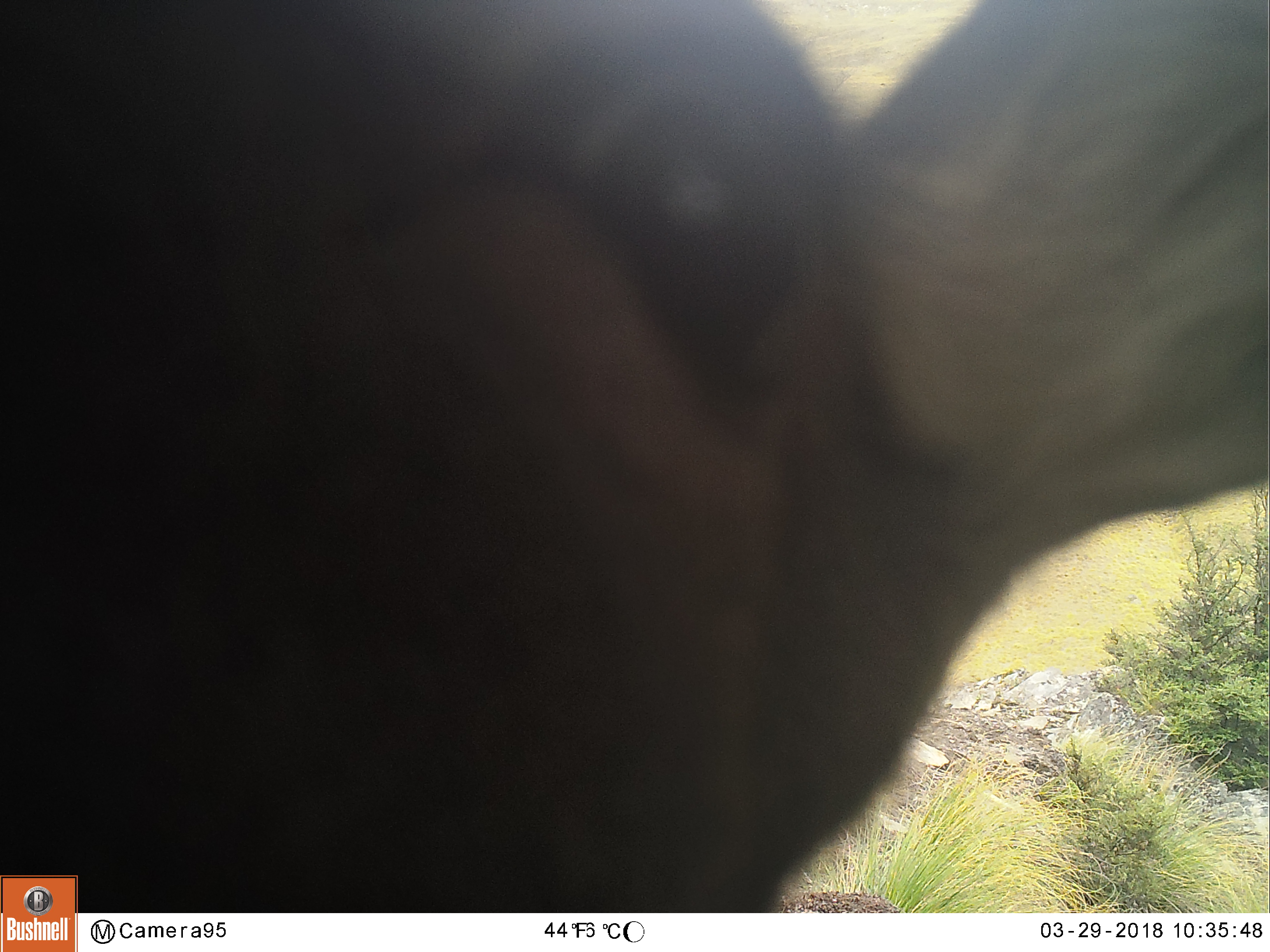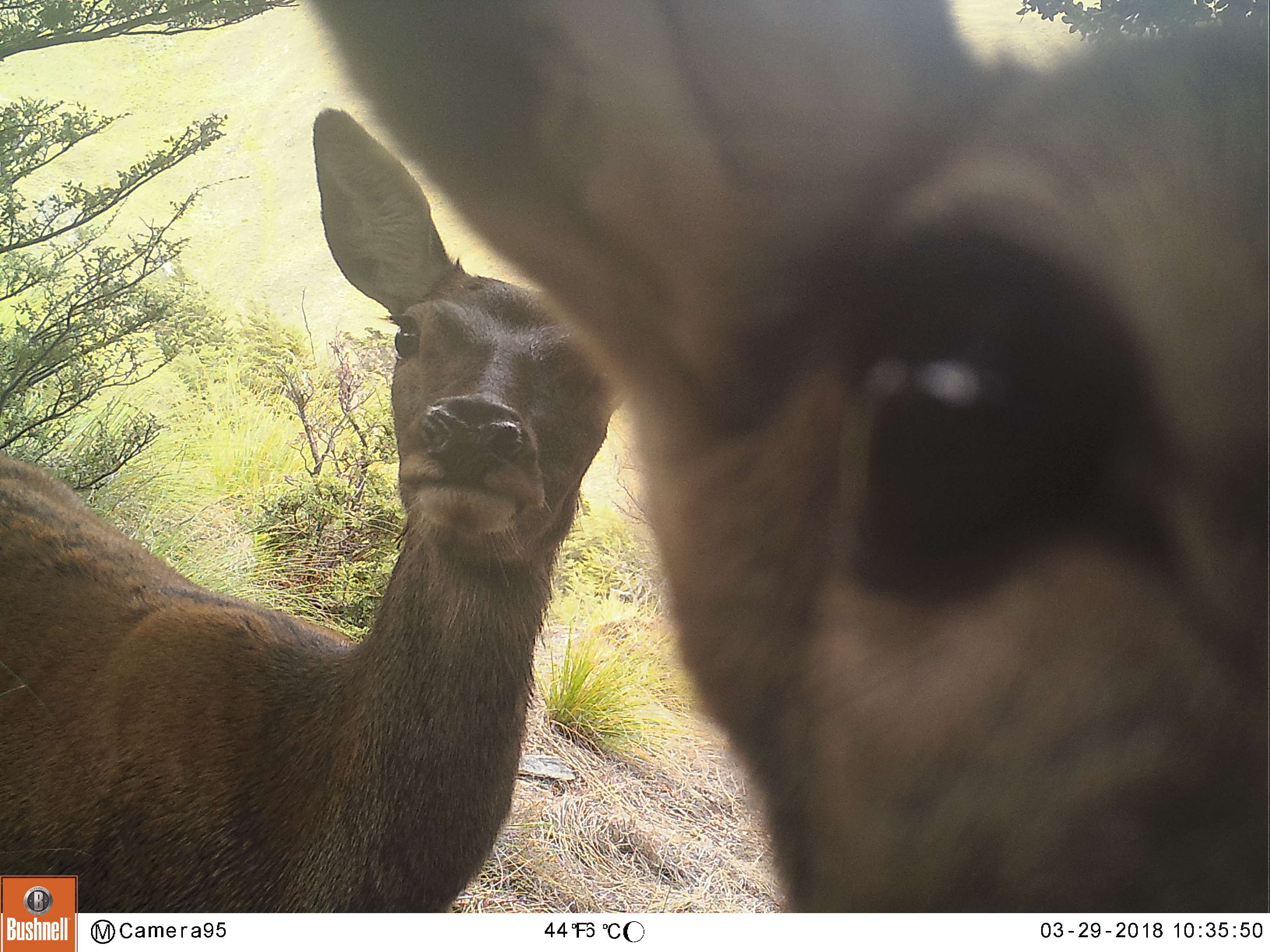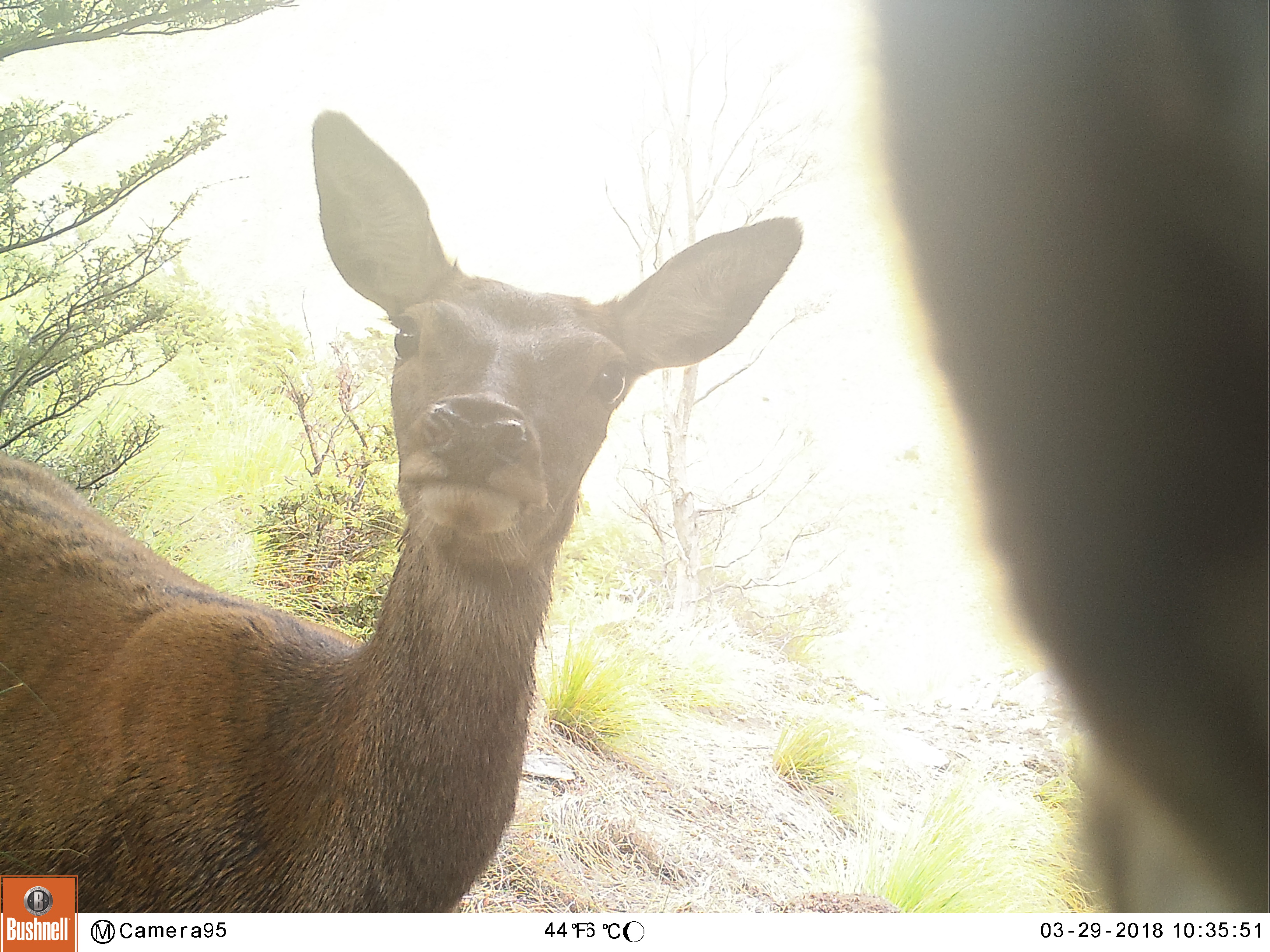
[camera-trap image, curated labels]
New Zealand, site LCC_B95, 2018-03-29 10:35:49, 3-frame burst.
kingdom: Animalia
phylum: Chordata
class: Mammalia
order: Artiodactyla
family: Cervidae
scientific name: Cervidae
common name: deer